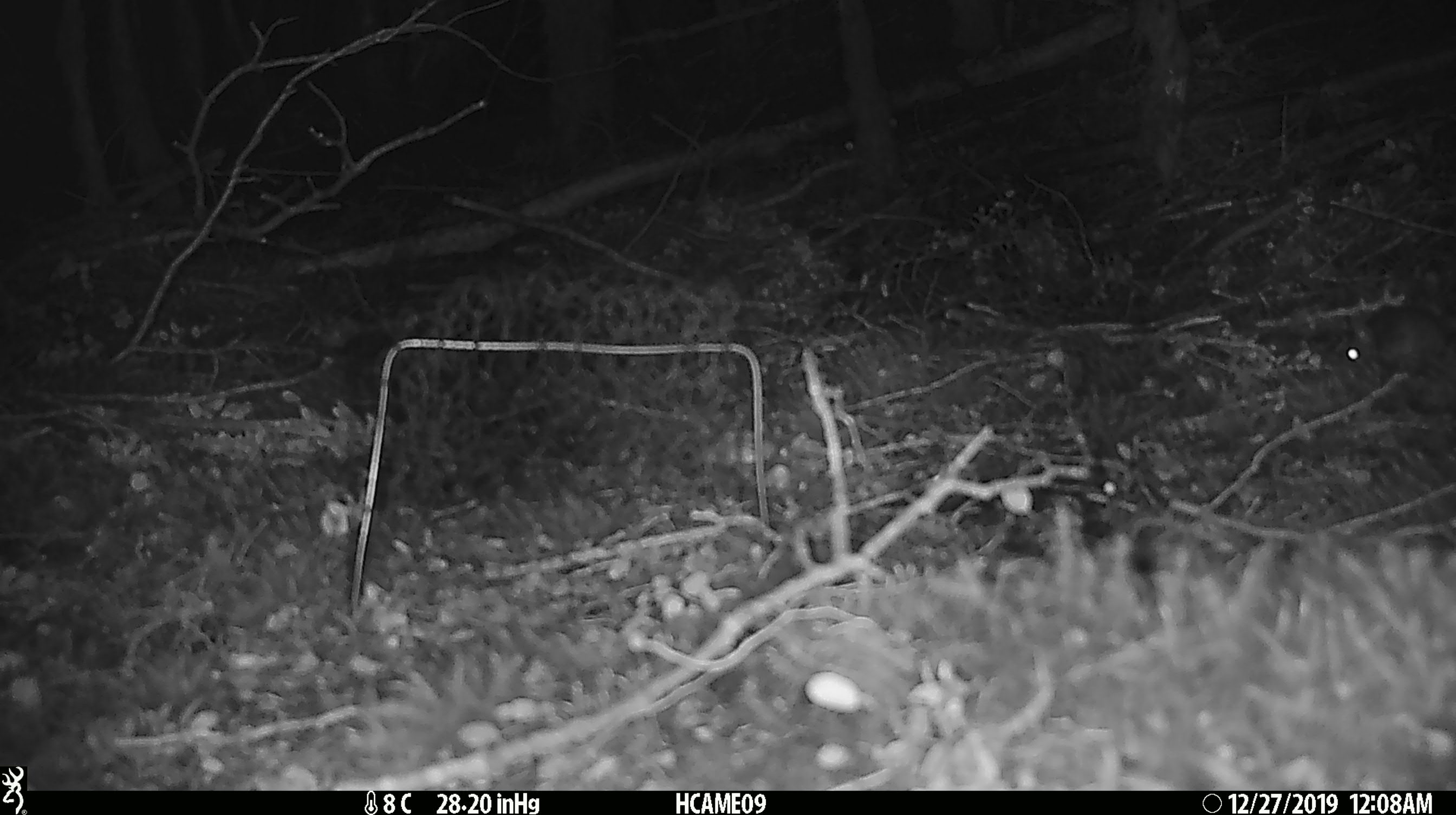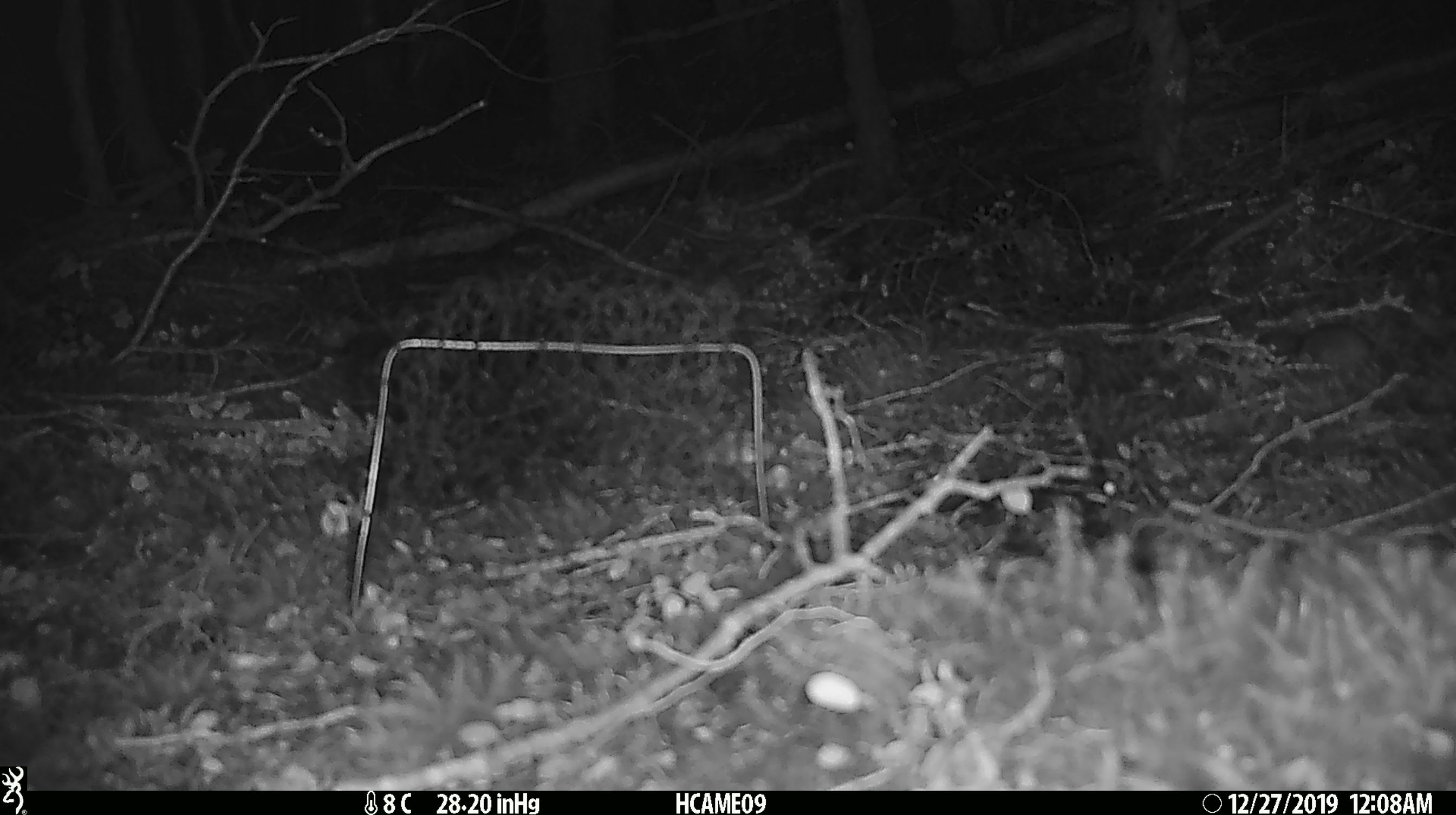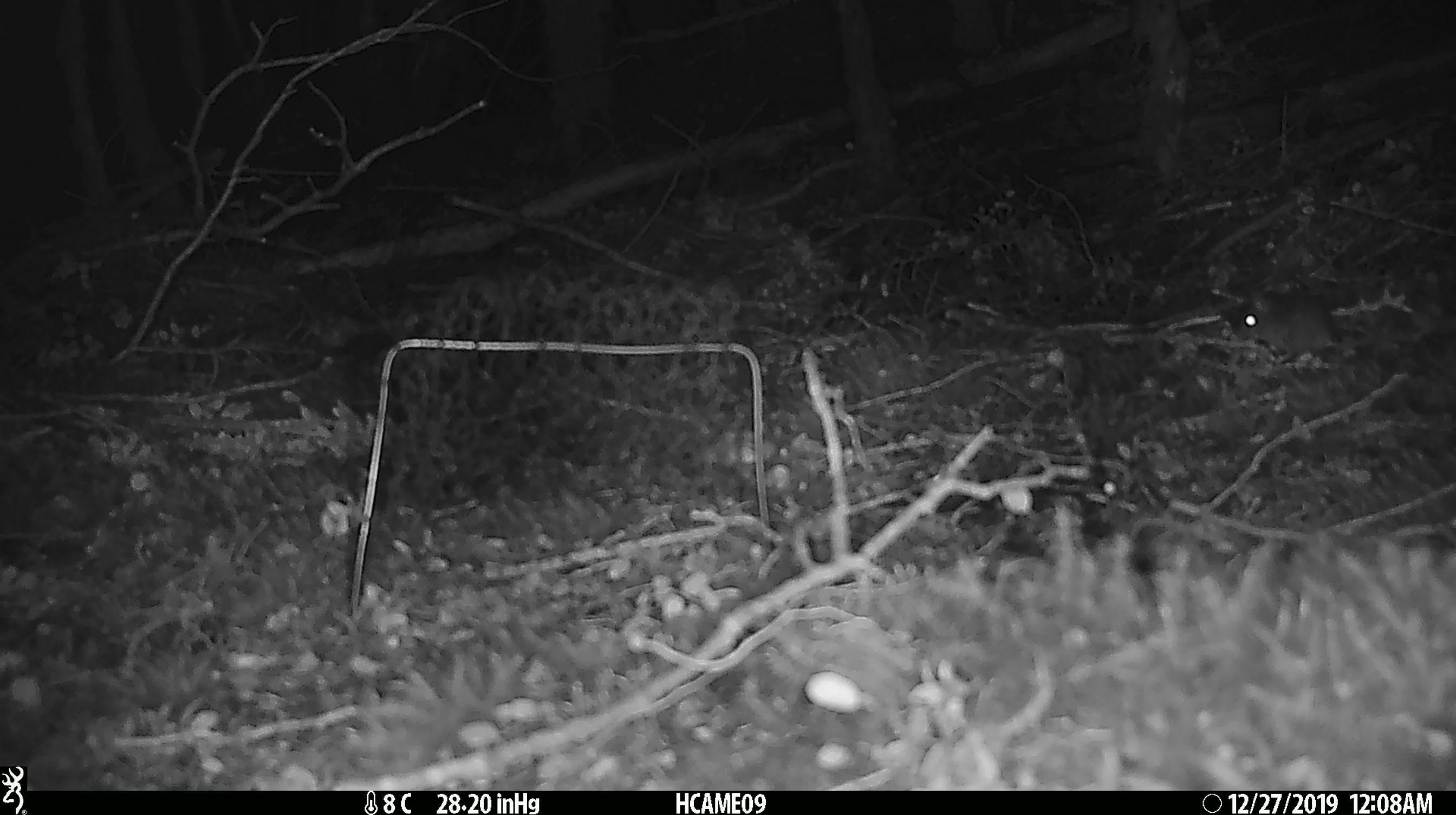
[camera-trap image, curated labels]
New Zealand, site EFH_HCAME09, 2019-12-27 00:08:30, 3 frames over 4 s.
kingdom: Animalia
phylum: Chordata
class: Mammalia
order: Rodentia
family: Muridae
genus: Mus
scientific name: Mus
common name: mouse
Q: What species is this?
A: Mouse (Mus).